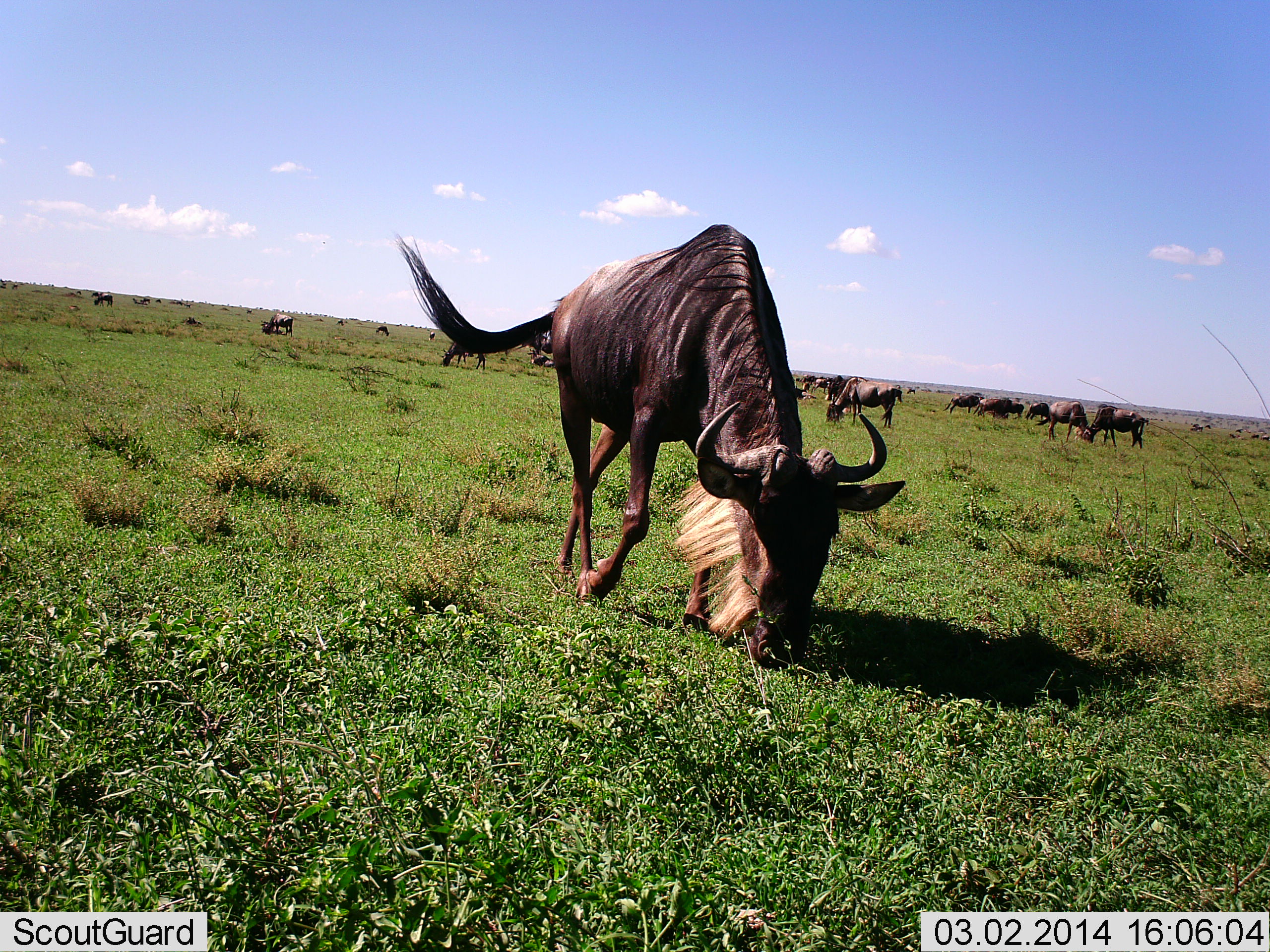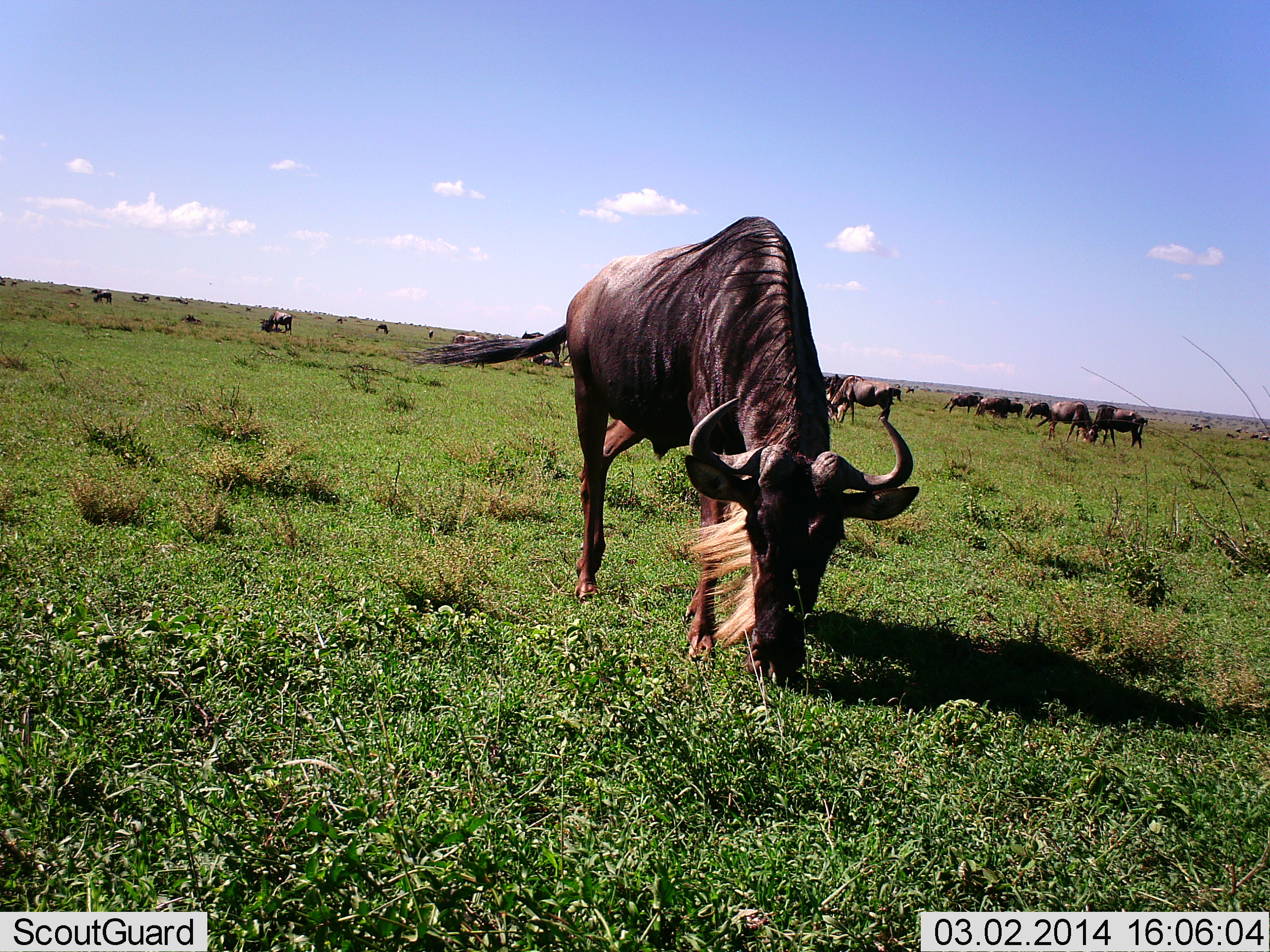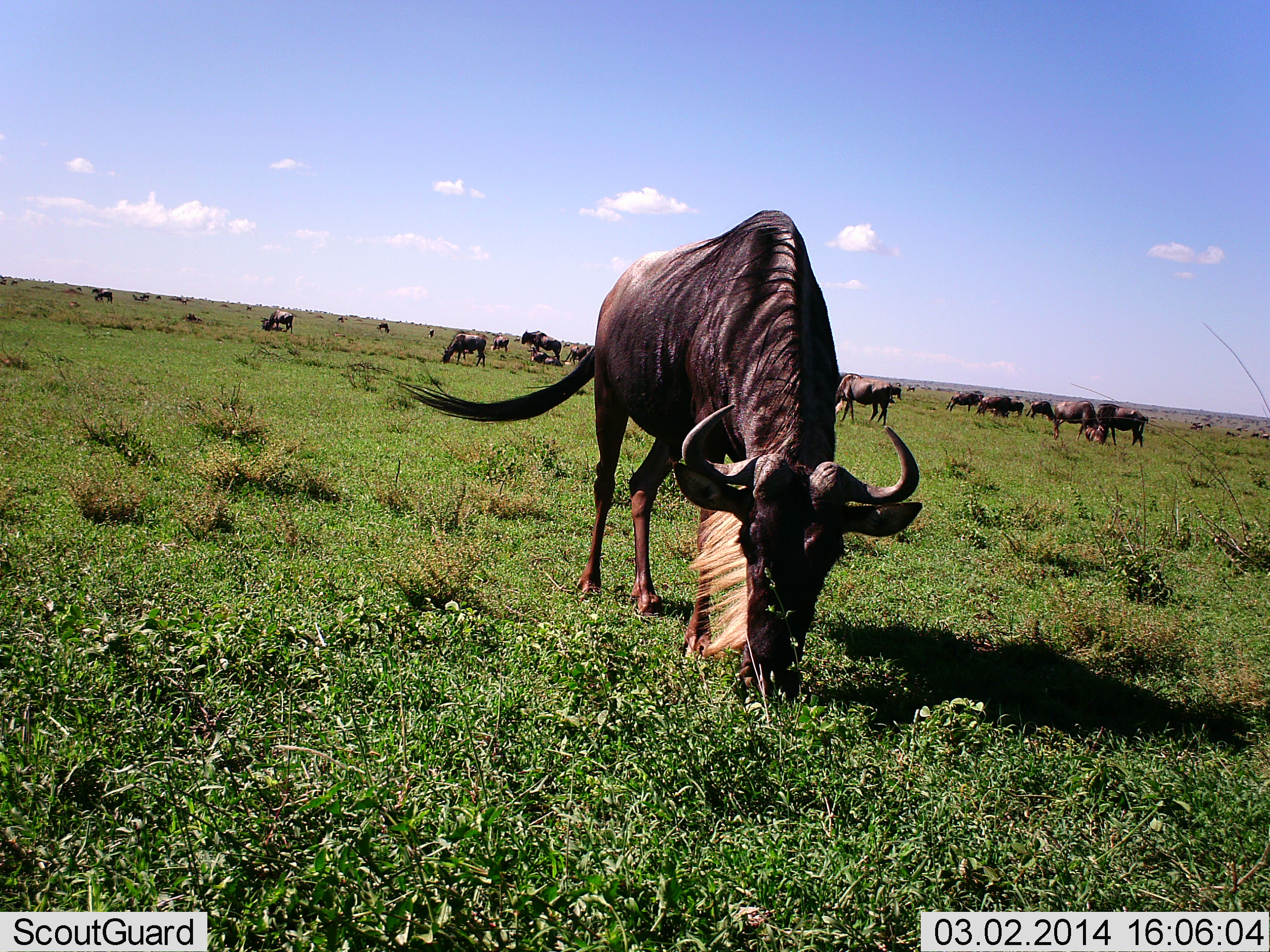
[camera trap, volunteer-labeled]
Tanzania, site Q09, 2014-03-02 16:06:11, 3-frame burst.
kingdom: Animalia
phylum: Chordata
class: Mammalia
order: Artiodactyla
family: Bovidae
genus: Connochaetes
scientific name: Connochaetes taurinus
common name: blue wildebeest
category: wildebeest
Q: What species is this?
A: Wildebeest (blue wildebeest) (Connochaetes taurinus).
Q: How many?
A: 11-50.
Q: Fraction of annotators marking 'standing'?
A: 39%.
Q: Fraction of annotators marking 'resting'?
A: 7%.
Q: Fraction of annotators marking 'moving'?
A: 26%.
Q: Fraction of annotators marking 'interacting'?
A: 4%.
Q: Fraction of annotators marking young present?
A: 4%.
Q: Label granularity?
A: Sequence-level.